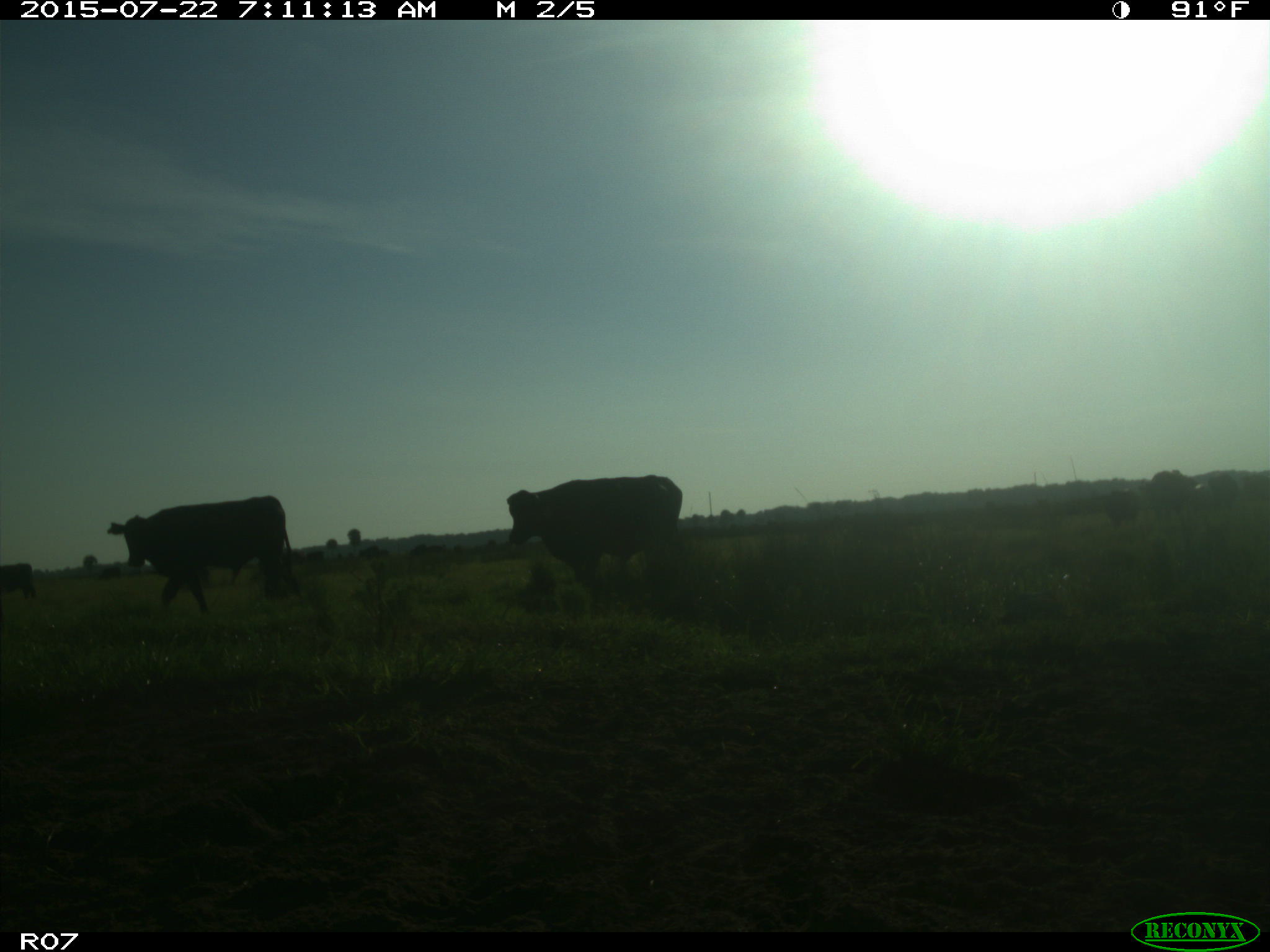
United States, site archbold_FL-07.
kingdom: Animalia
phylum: Chordata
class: Mammalia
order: Artiodactyla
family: Cervidae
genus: Odocoileus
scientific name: Odocoileus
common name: deer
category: unidentified deer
Unidentified deer (deer) (Odocoileus).